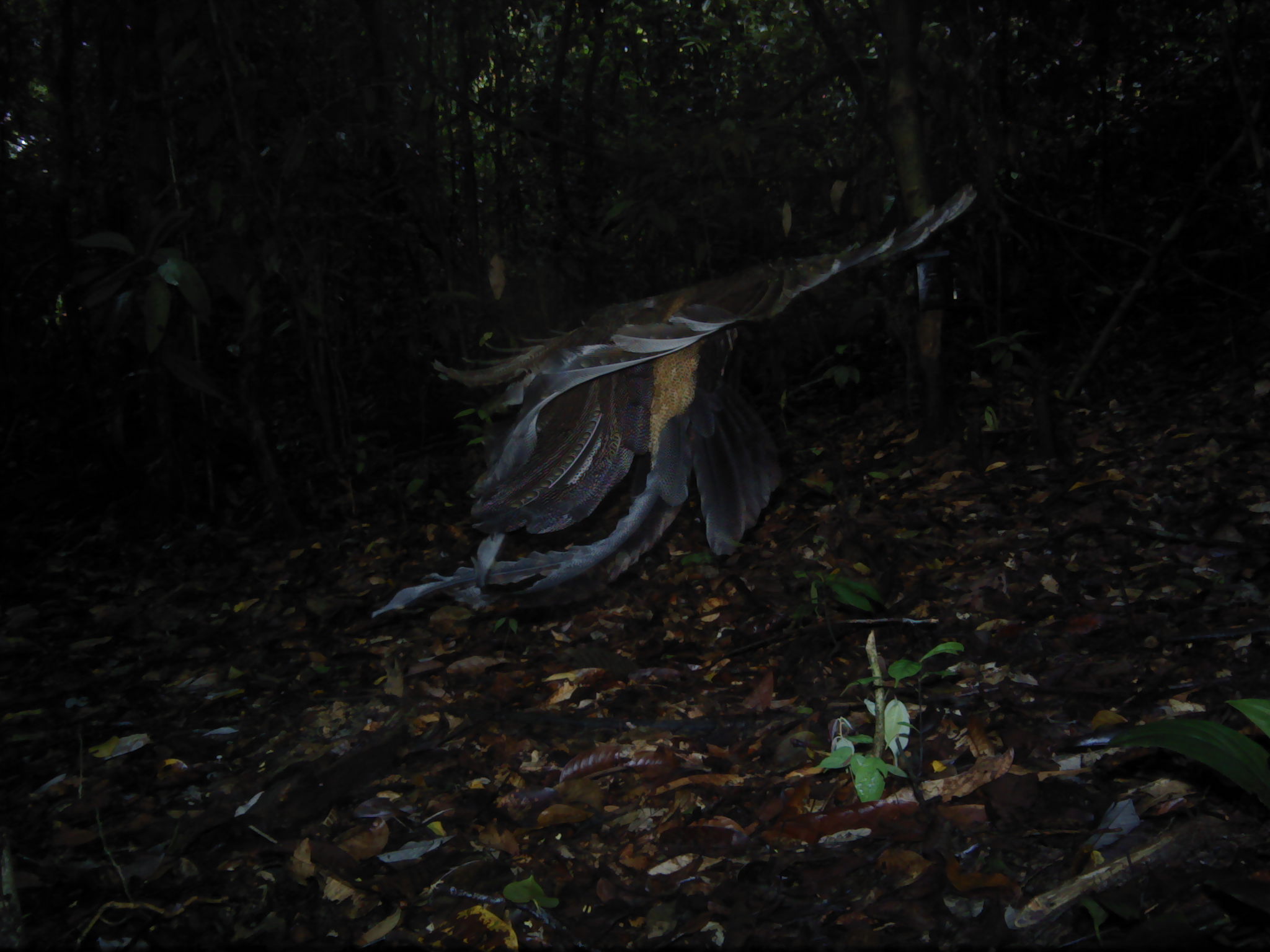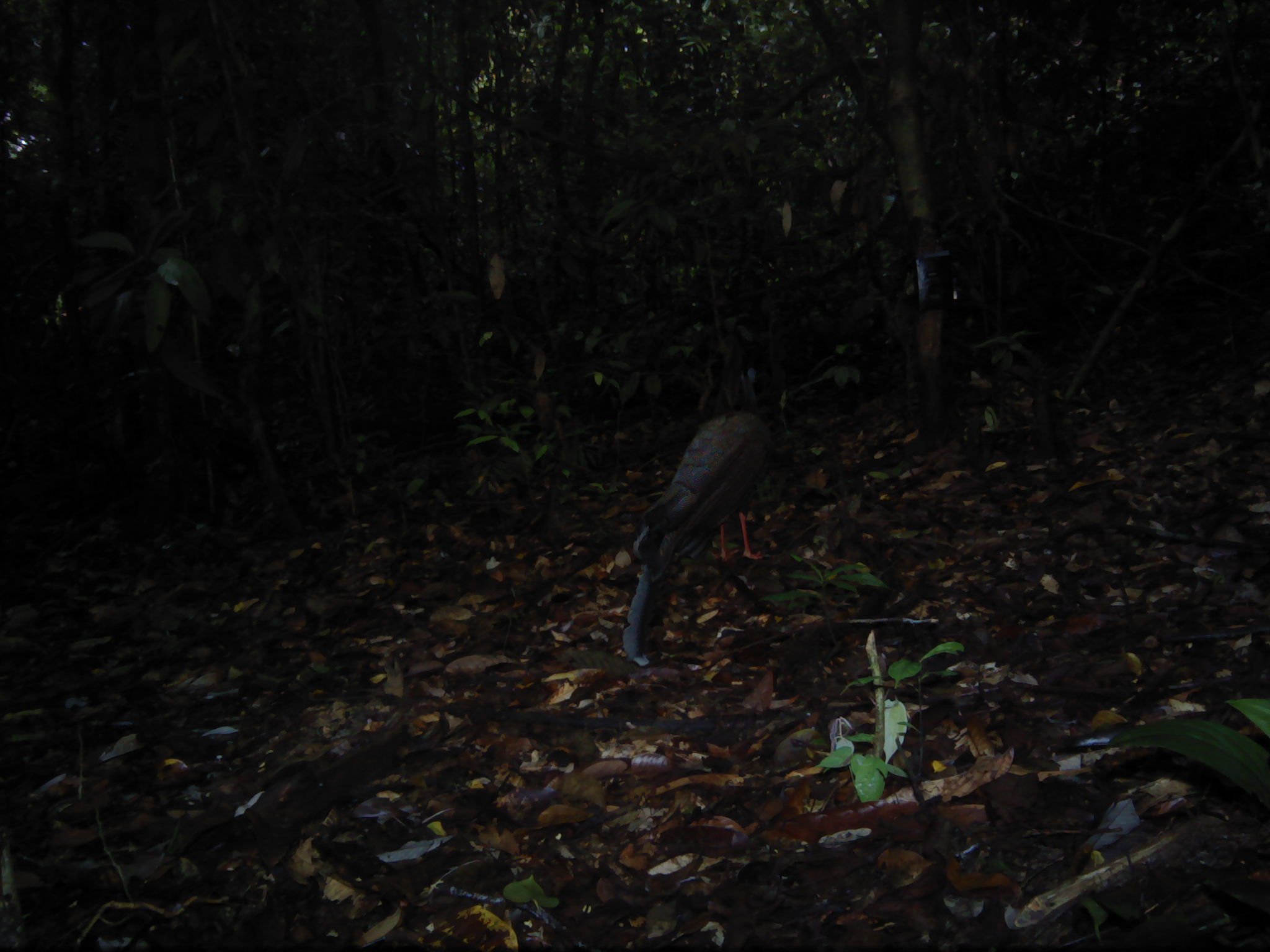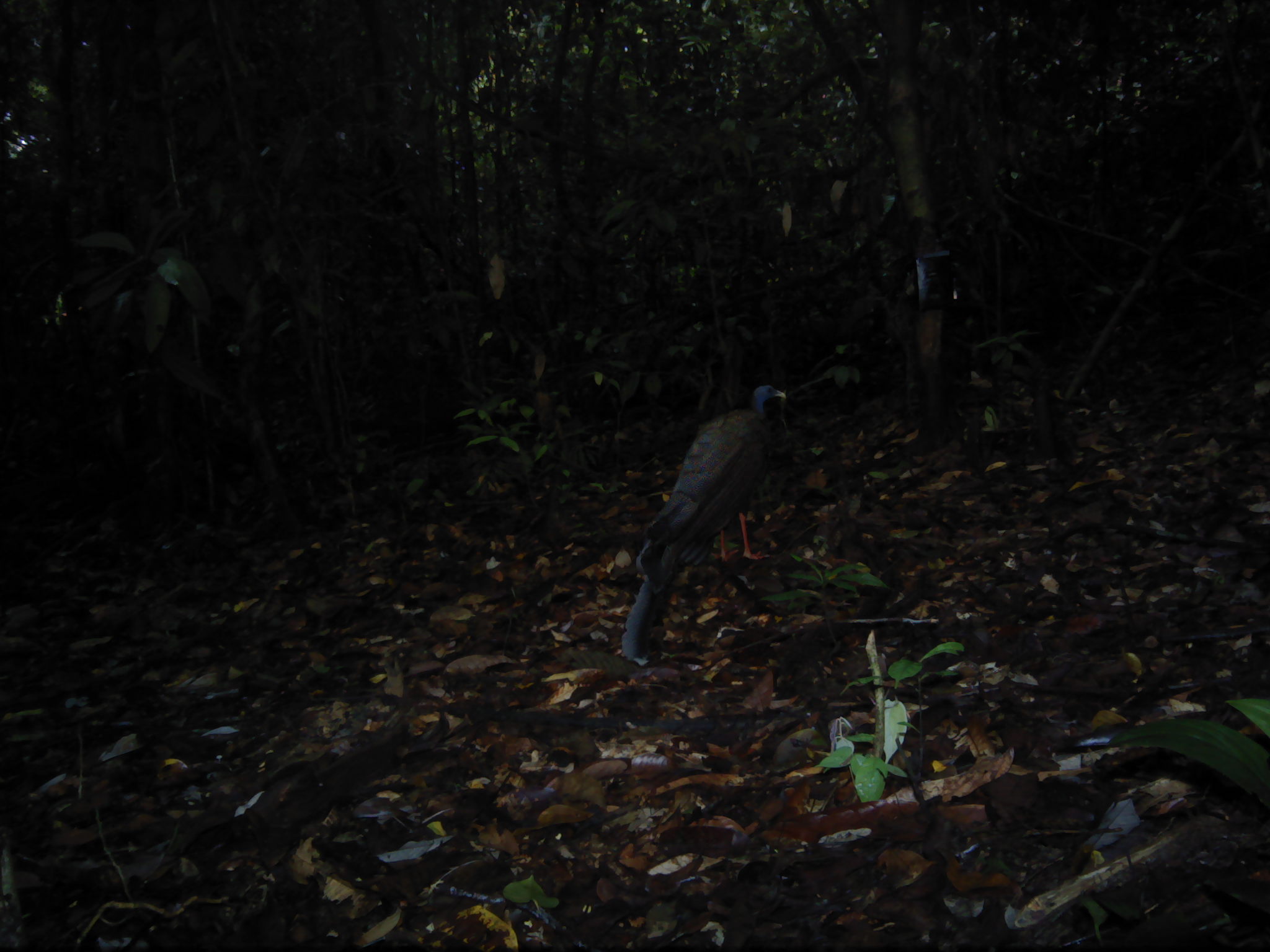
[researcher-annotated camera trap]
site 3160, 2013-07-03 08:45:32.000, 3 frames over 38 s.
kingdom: Animalia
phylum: Chordata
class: Aves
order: Galliformes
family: Phasianidae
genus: Argusianus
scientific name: Argusianus argus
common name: great argus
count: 1